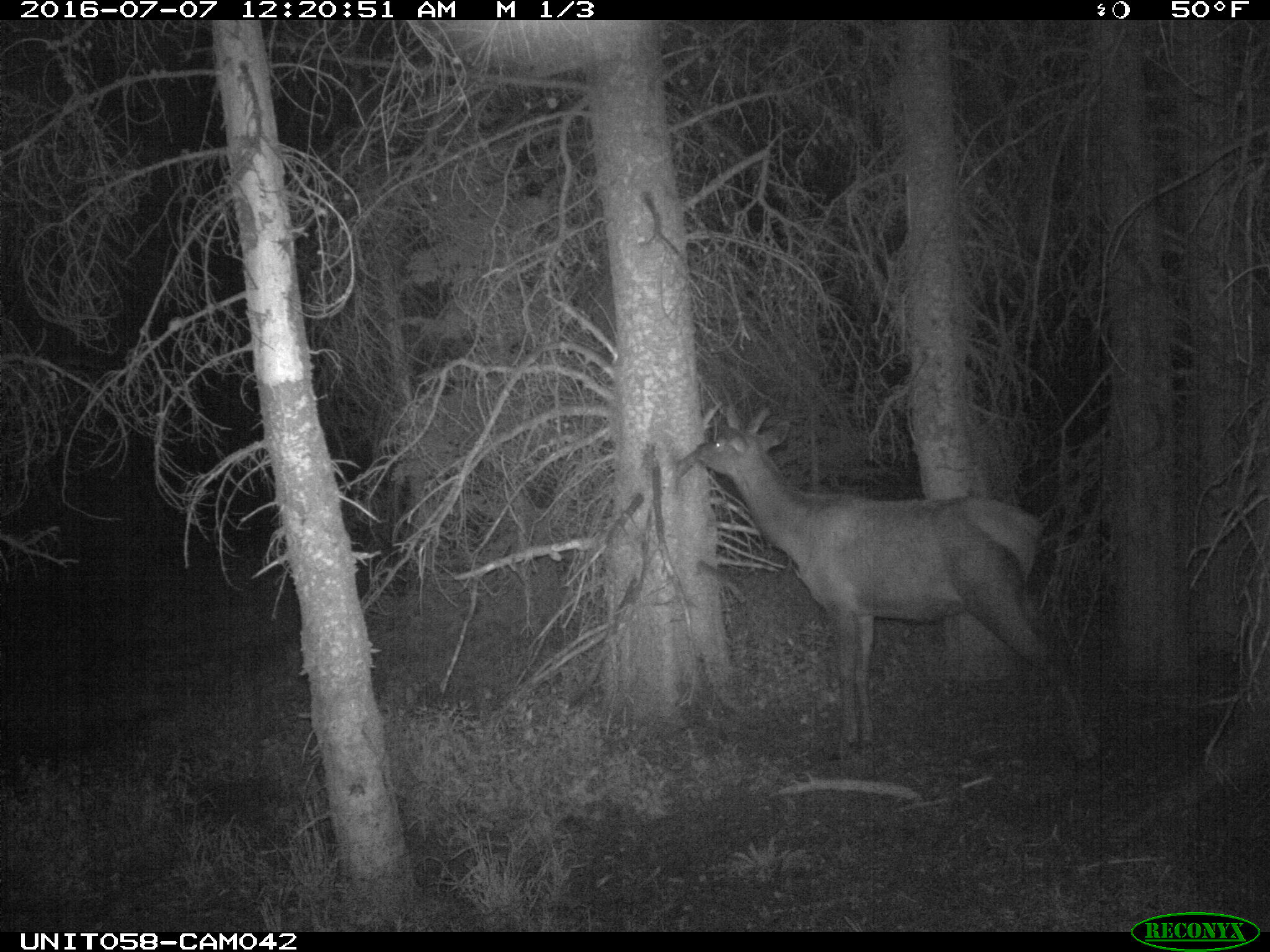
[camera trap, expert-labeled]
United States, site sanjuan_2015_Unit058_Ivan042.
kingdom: Animalia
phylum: Chordata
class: Mammalia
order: Artiodactyla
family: Cervidae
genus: Cervus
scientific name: Cervus elaphus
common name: red deer